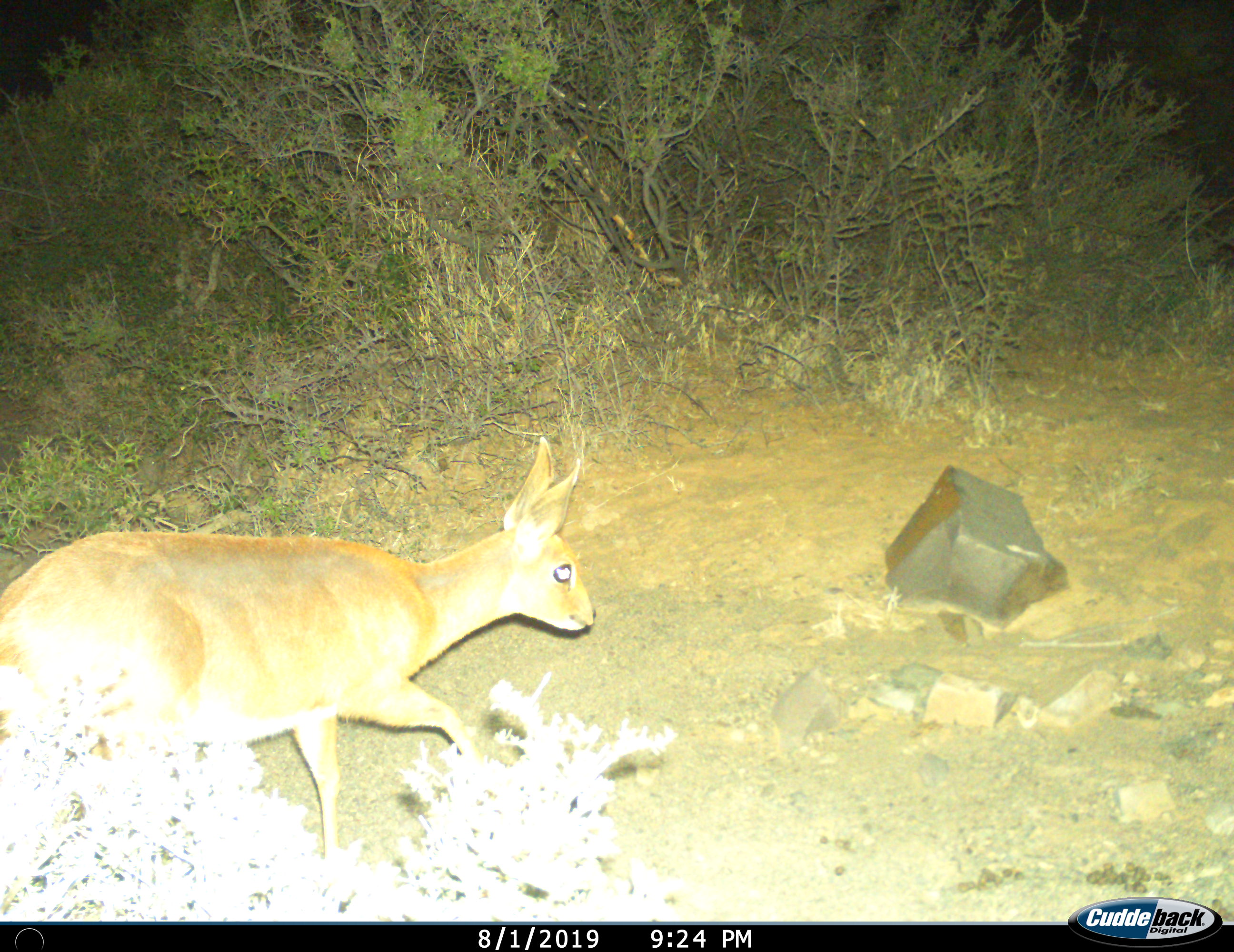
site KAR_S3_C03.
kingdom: Animalia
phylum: Chordata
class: Mammalia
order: Artiodactyla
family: Bovidae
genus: Raphicerus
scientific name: Raphicerus campestris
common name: steenbok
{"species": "steenbok (Raphicerus campestris)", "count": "1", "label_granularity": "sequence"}